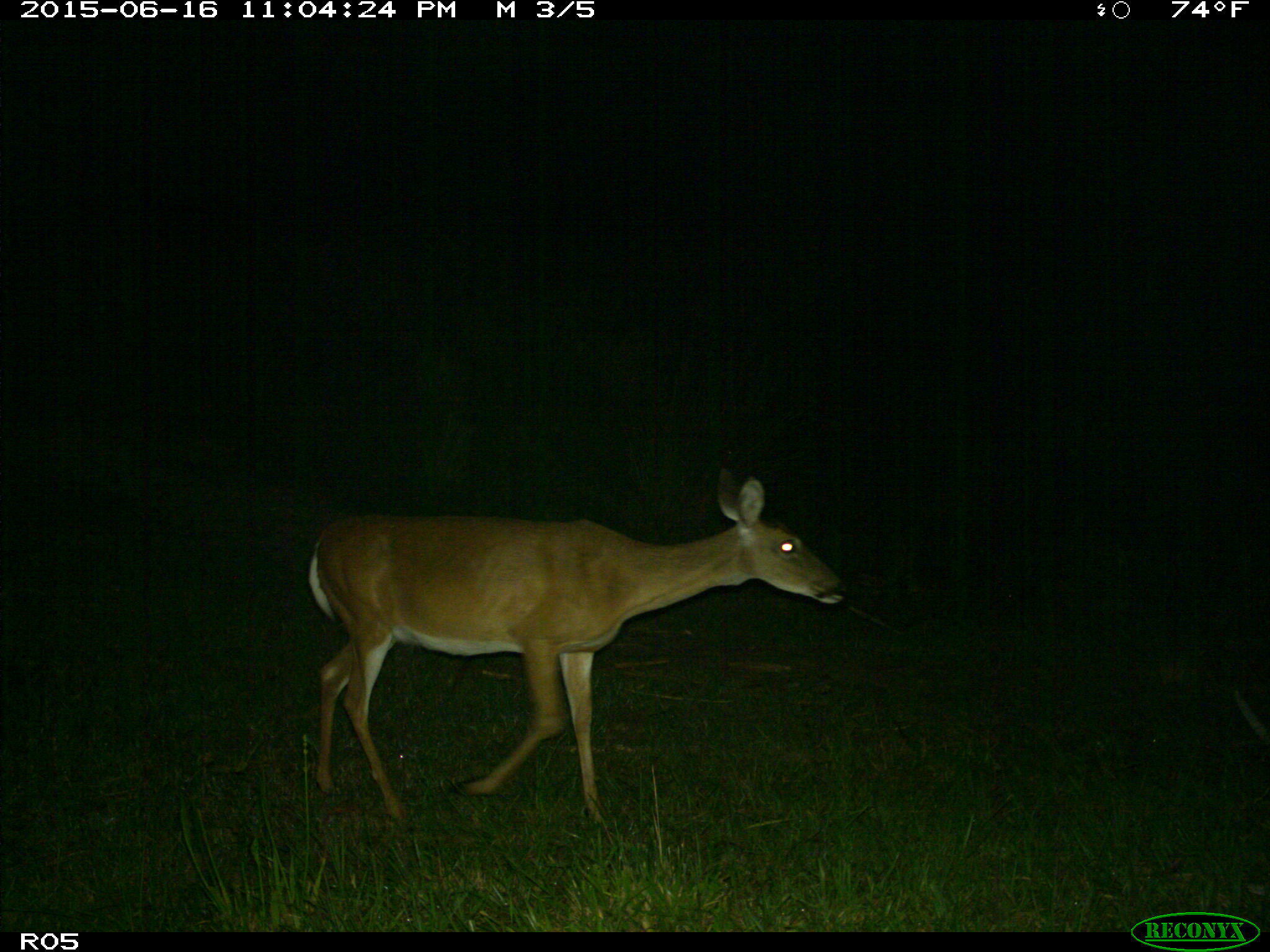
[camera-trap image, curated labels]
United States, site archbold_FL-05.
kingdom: Animalia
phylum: Chordata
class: Mammalia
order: Artiodactyla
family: Cervidae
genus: Odocoileus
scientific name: Odocoileus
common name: deer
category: unidentified deer